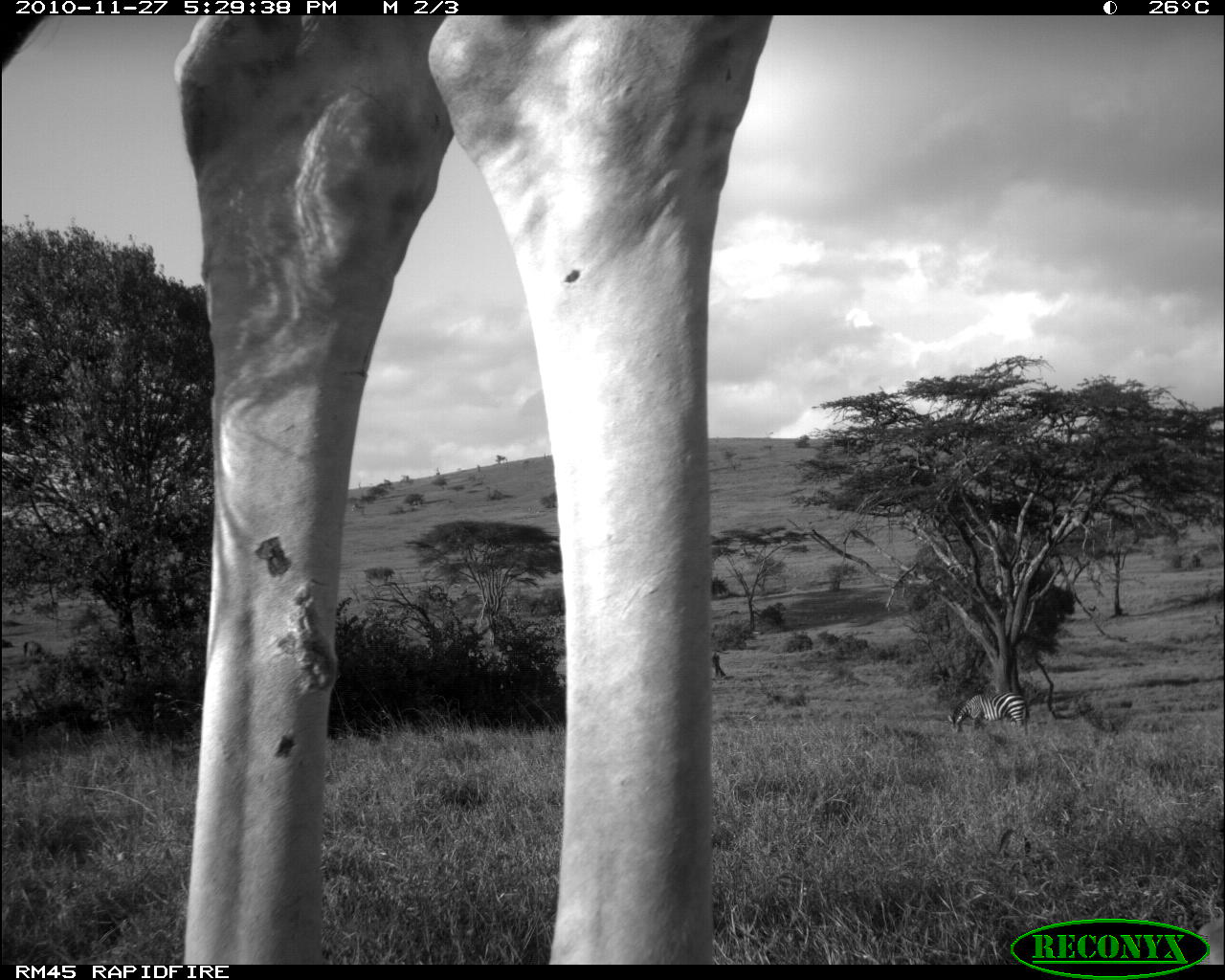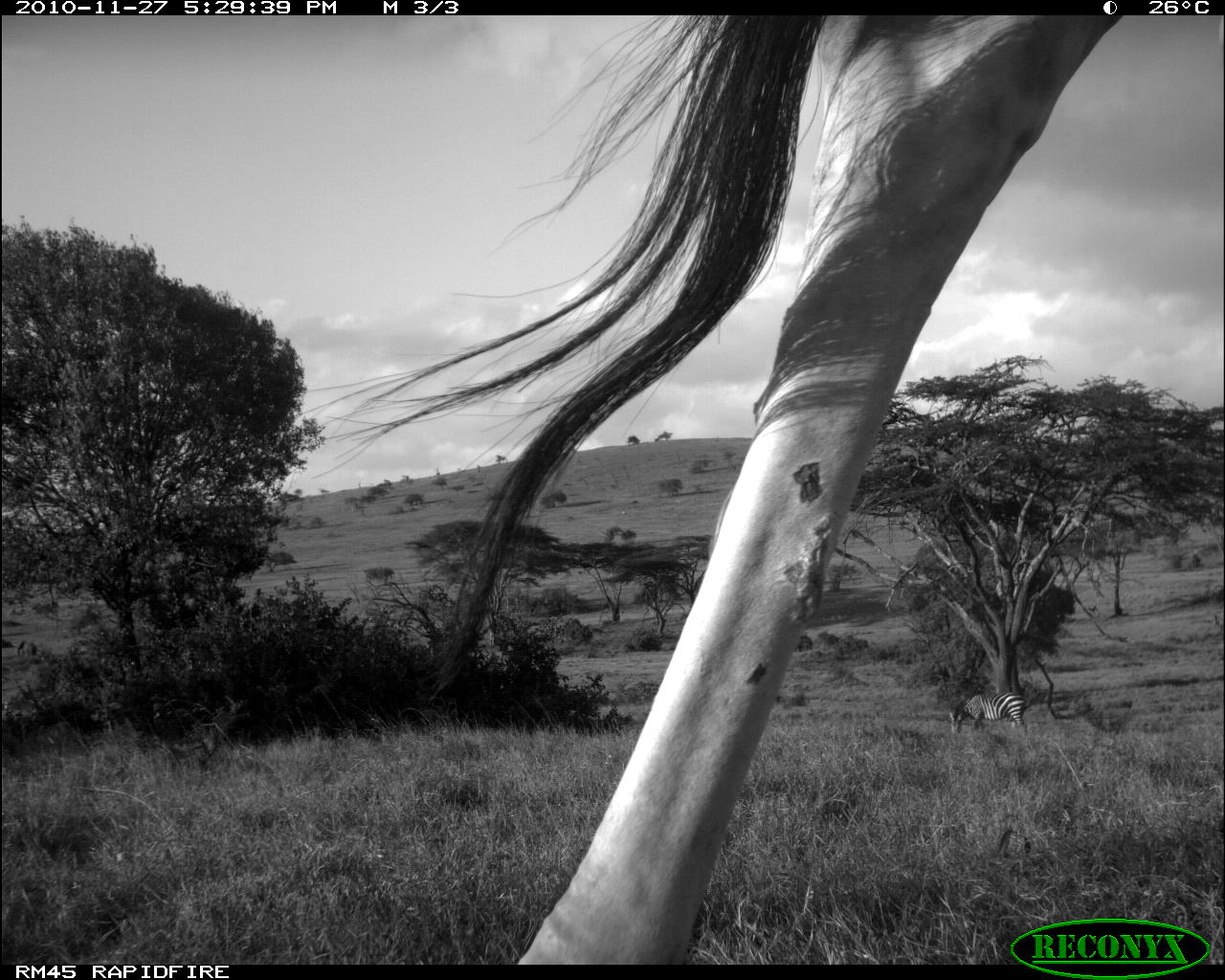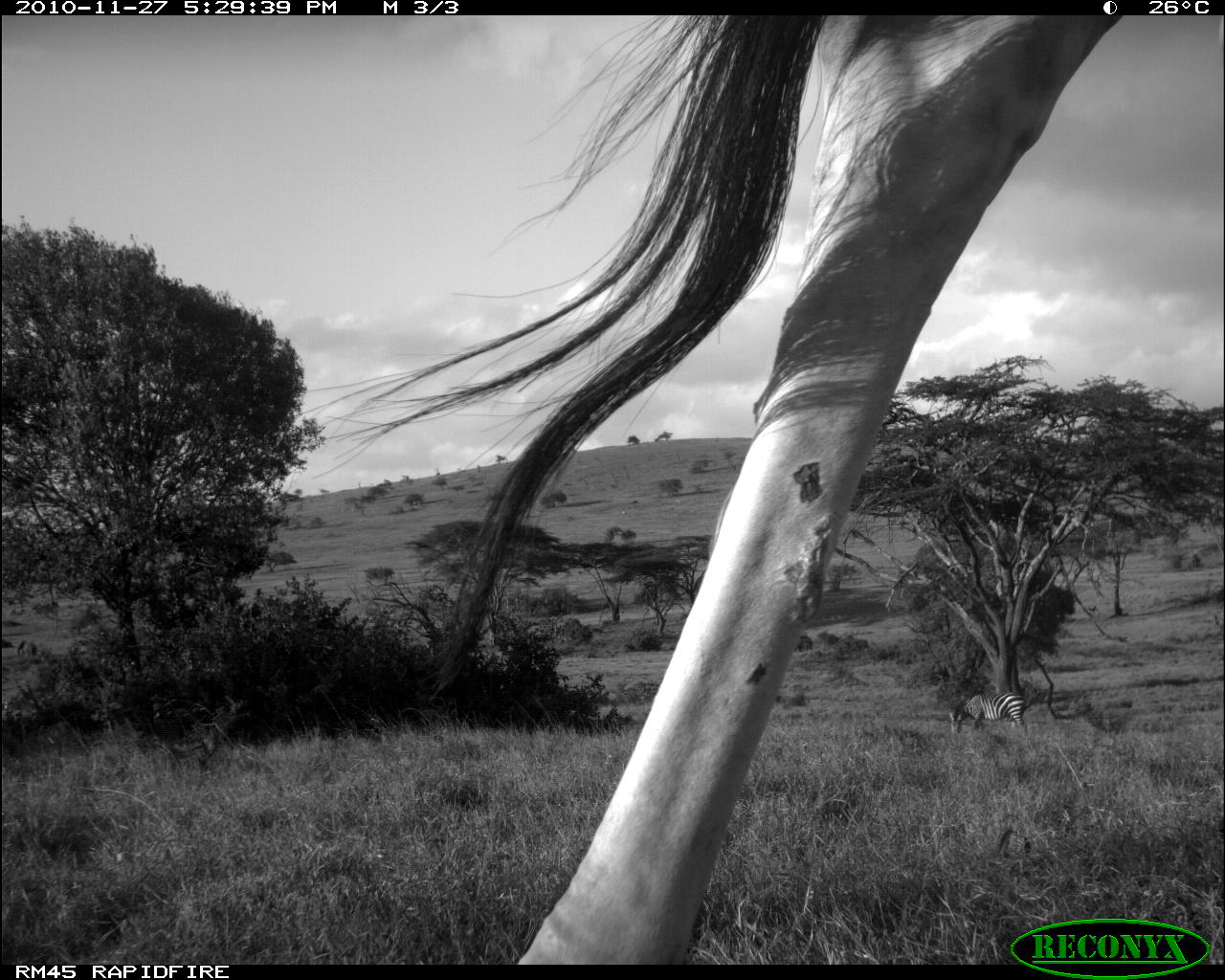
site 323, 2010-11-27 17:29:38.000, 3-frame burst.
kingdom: Animalia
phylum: Chordata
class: Mammalia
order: Perissodactyla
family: Equidae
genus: Equus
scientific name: Equus quagga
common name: plains zebra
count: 1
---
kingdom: Animalia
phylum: Chordata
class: Mammalia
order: Artiodactyla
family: Giraffidae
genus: Giraffa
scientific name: Giraffa camelopardalis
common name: giraffe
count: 1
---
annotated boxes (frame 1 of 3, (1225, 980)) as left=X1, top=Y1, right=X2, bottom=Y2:
equus quagga: left=0, top=15, right=772, bottom=964; left=943, top=688, right=1030, bottom=733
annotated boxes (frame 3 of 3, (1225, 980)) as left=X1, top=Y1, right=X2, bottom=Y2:
equus quagga: left=274, top=15, right=1114, bottom=964; left=948, top=688, right=1028, bottom=735